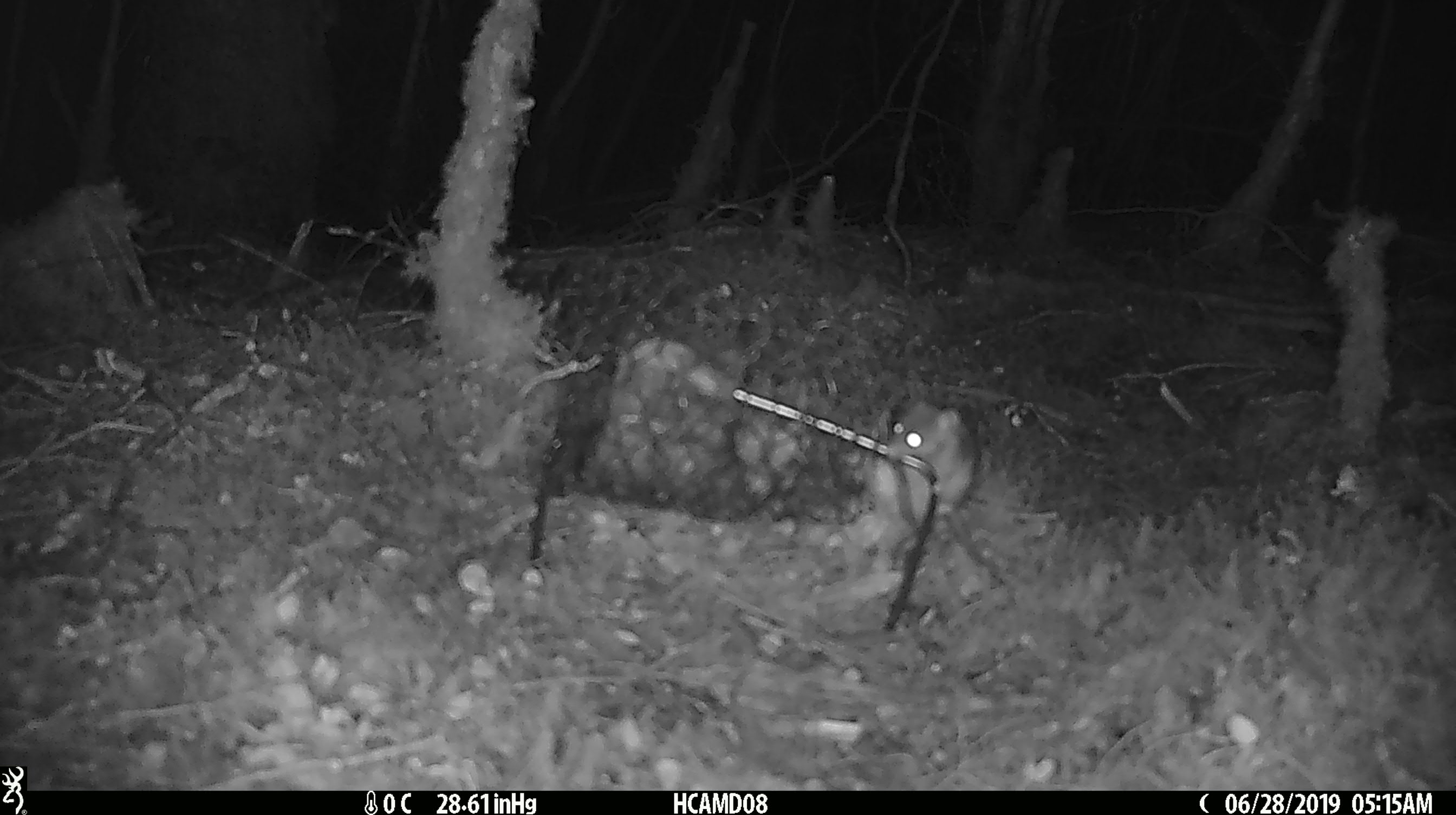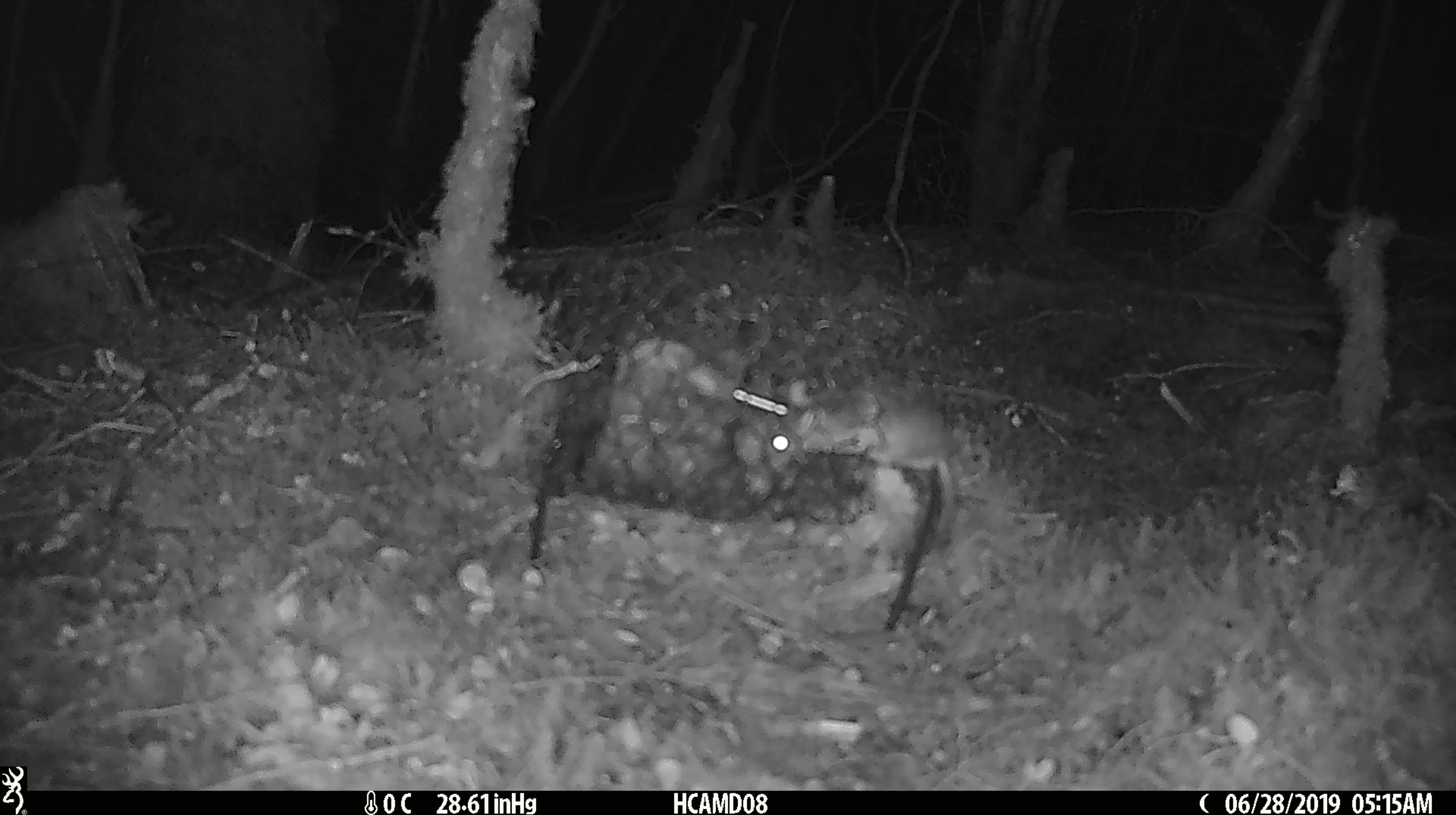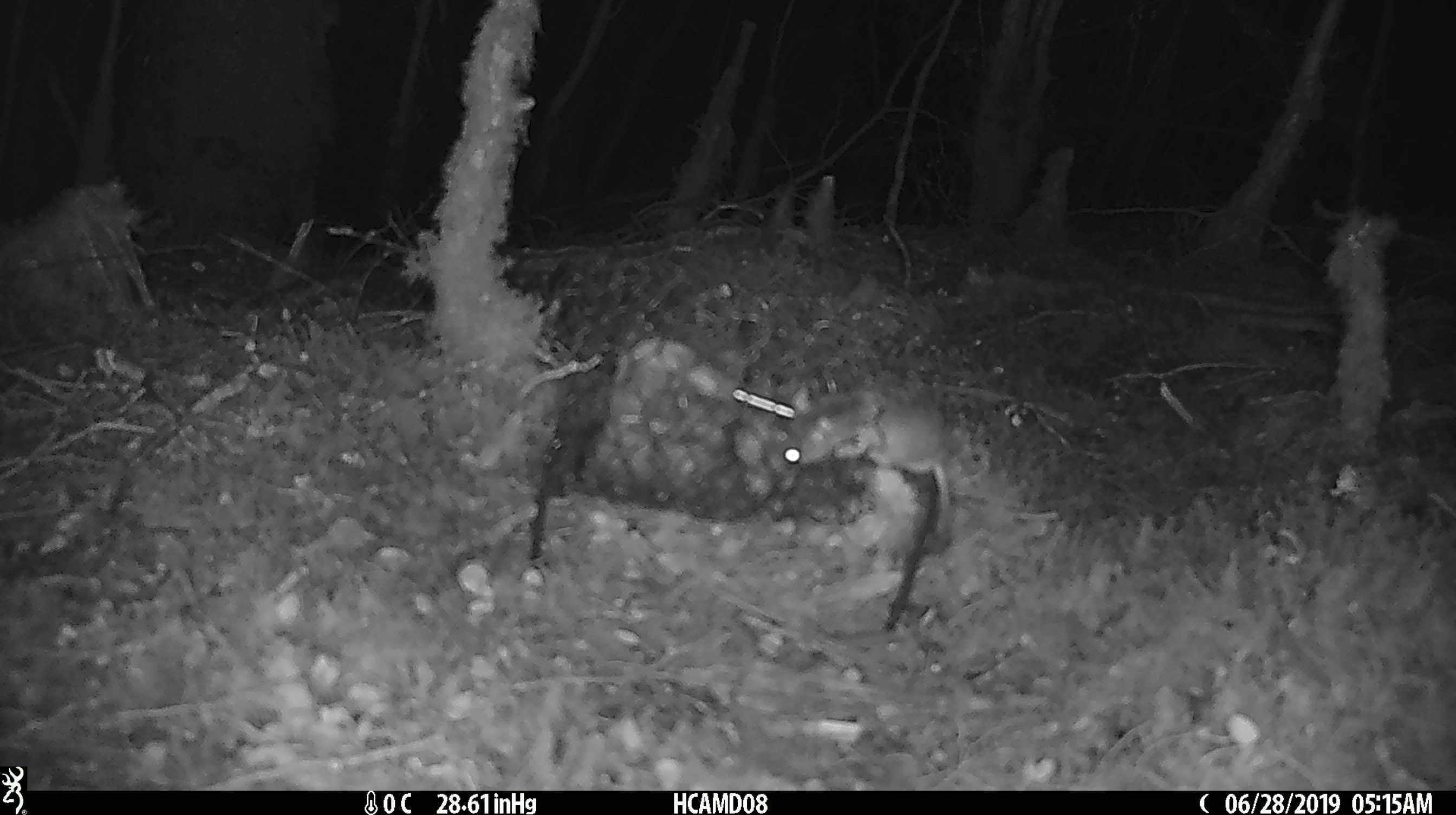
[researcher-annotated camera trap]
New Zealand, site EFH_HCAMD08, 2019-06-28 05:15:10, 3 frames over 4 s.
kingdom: Animalia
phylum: Chordata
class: Mammalia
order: Rodentia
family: Muridae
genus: Mus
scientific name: Mus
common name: mouse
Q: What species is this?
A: Mouse (Mus).